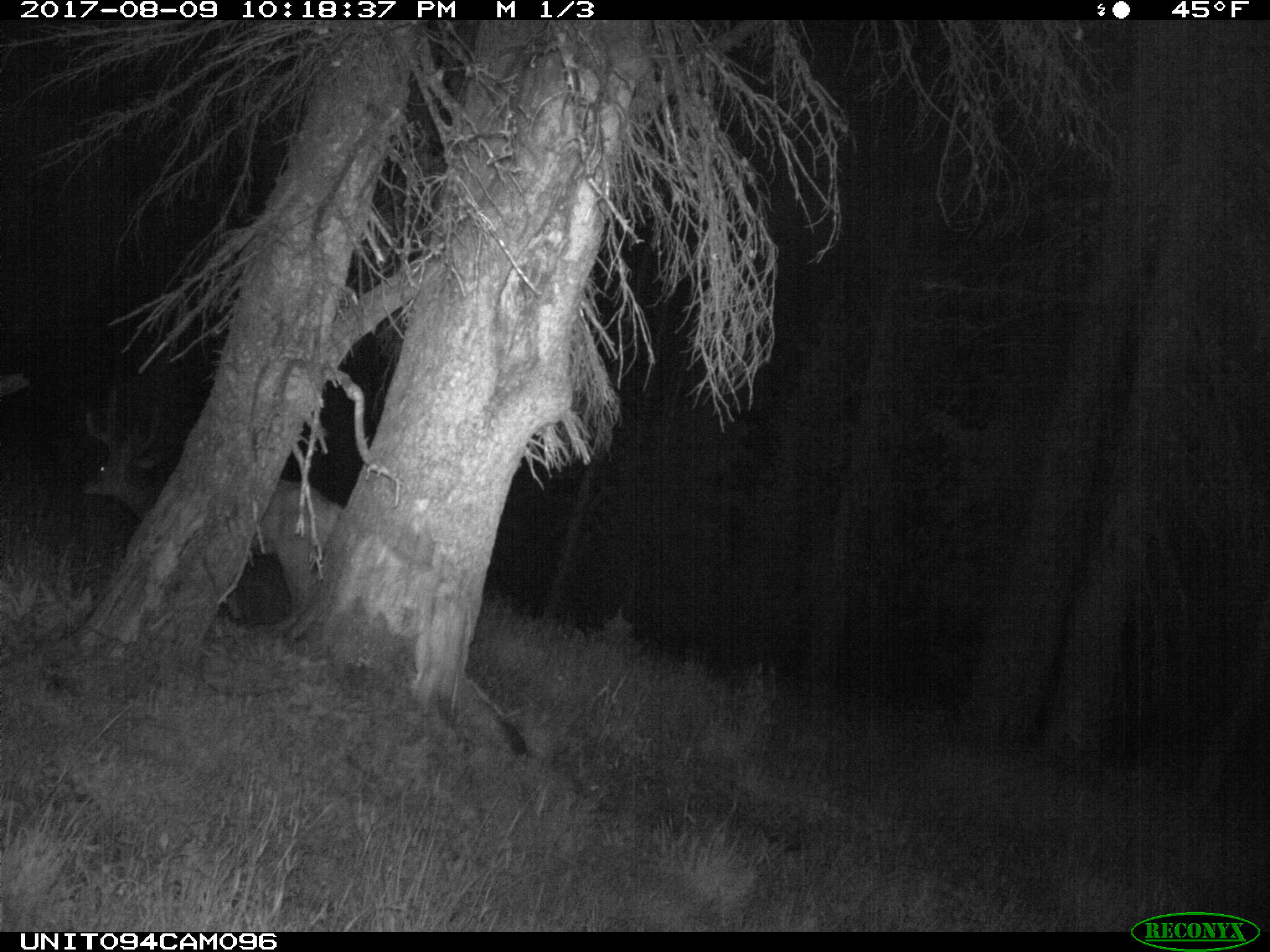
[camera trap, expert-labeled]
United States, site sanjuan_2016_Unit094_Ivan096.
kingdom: Animalia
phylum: Chordata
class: Mammalia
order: Artiodactyla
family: Cervidae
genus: Odocoileus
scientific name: Odocoileus hemionus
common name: mule deer